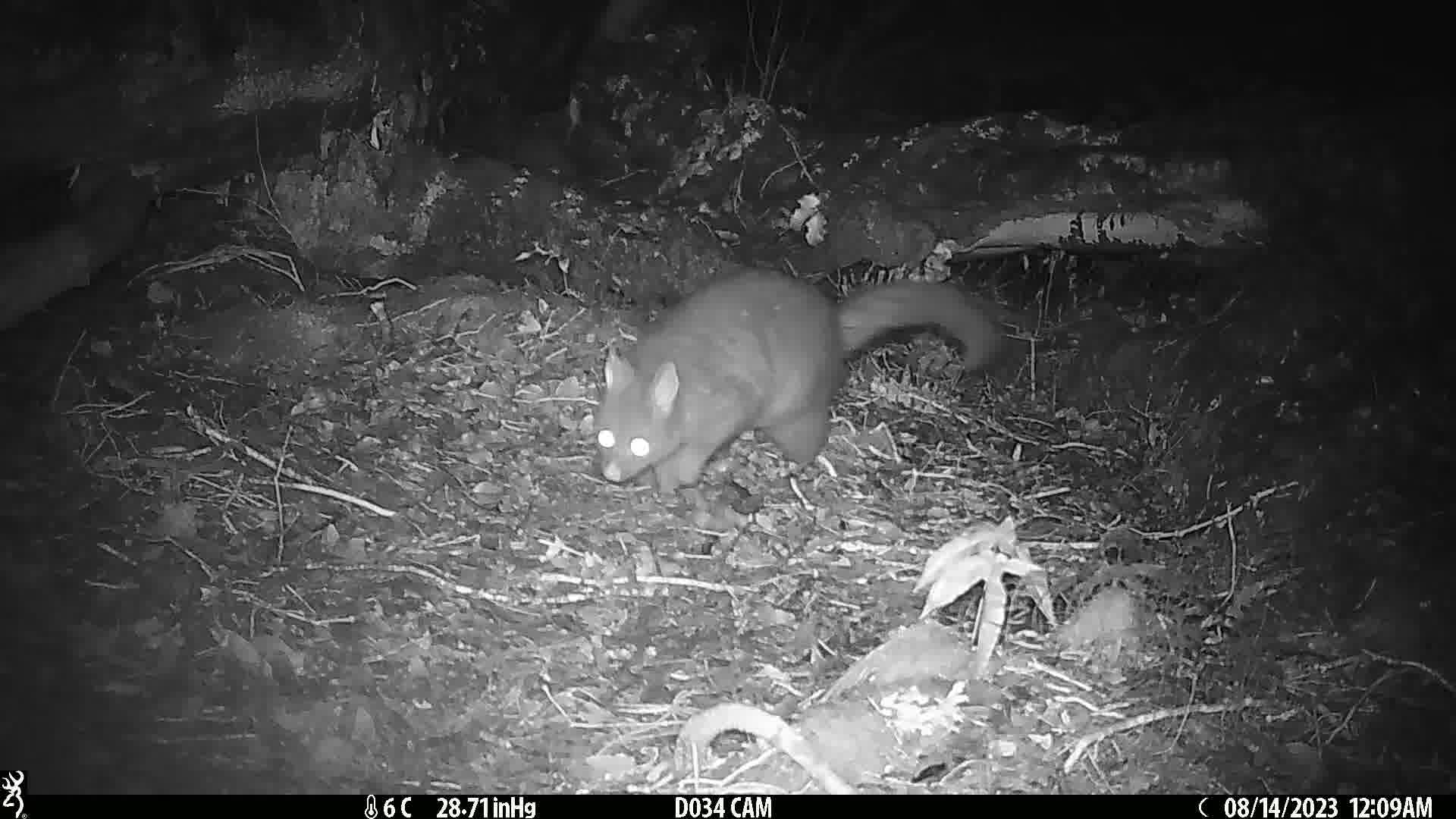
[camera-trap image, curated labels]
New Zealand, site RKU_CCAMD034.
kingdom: Animalia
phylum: Chordata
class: Mammalia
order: Diprotodontia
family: Phalangeridae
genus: Trichosurus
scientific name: Trichosurus vulpecula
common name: common brushtail possum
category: possum